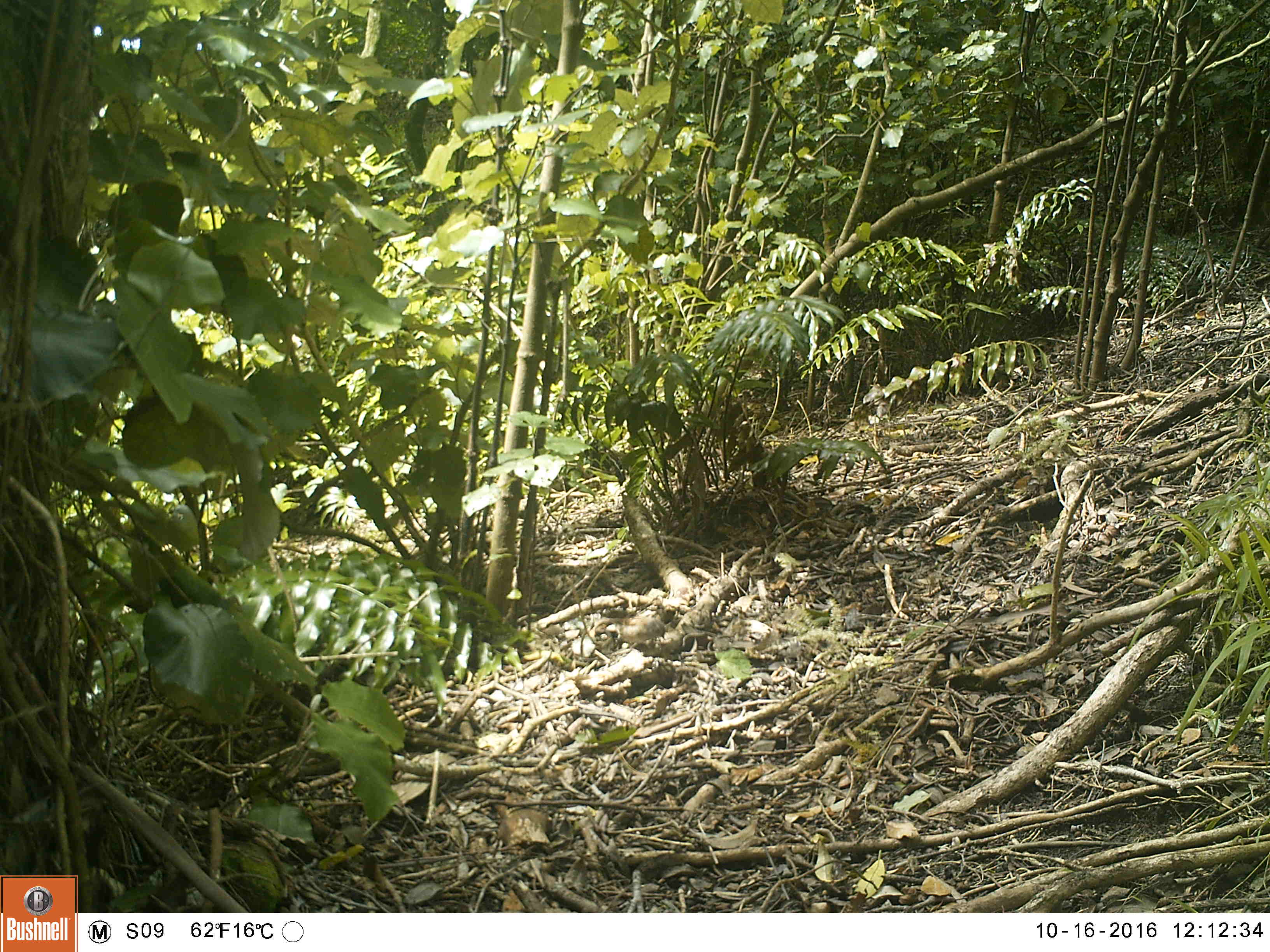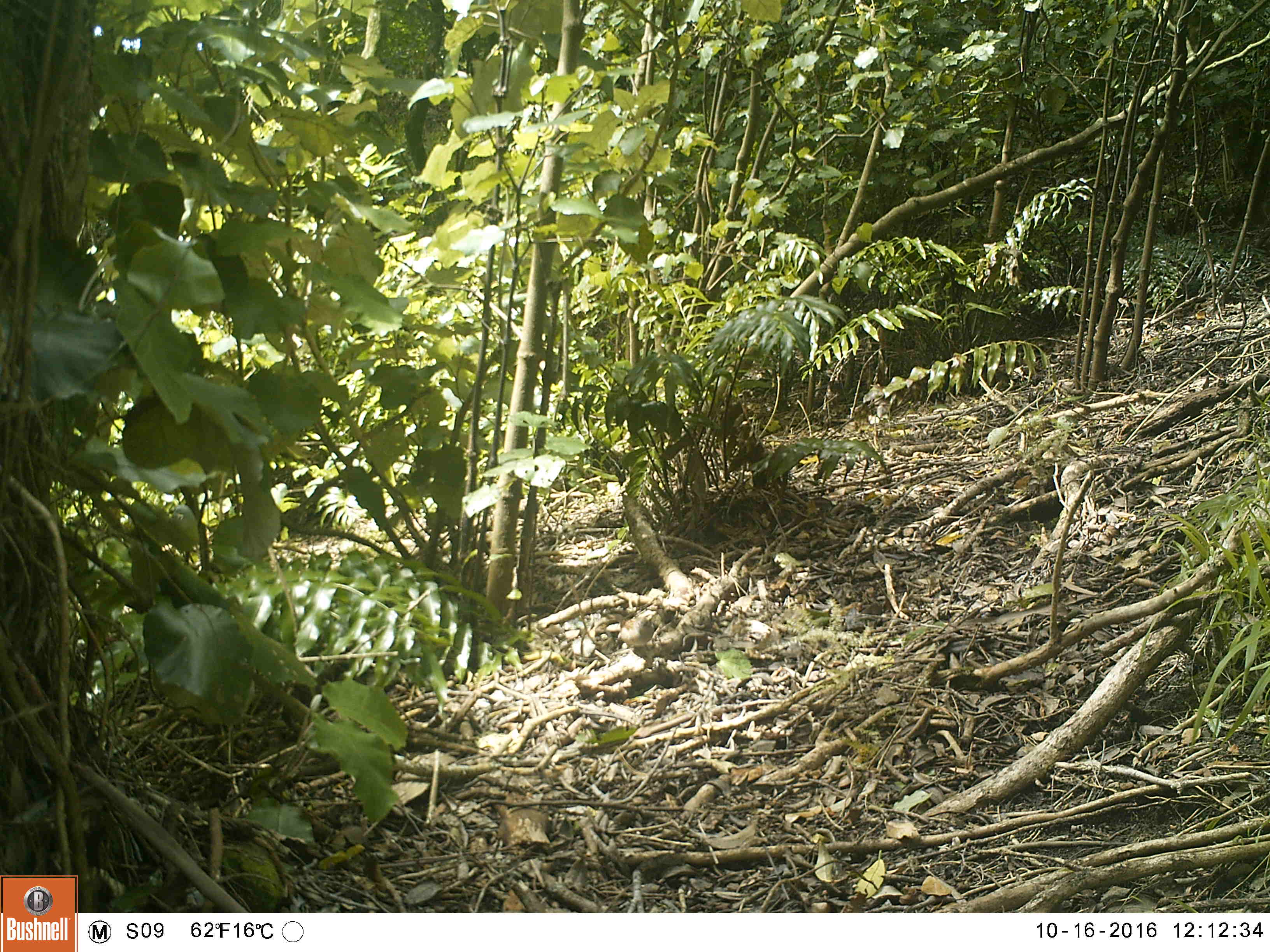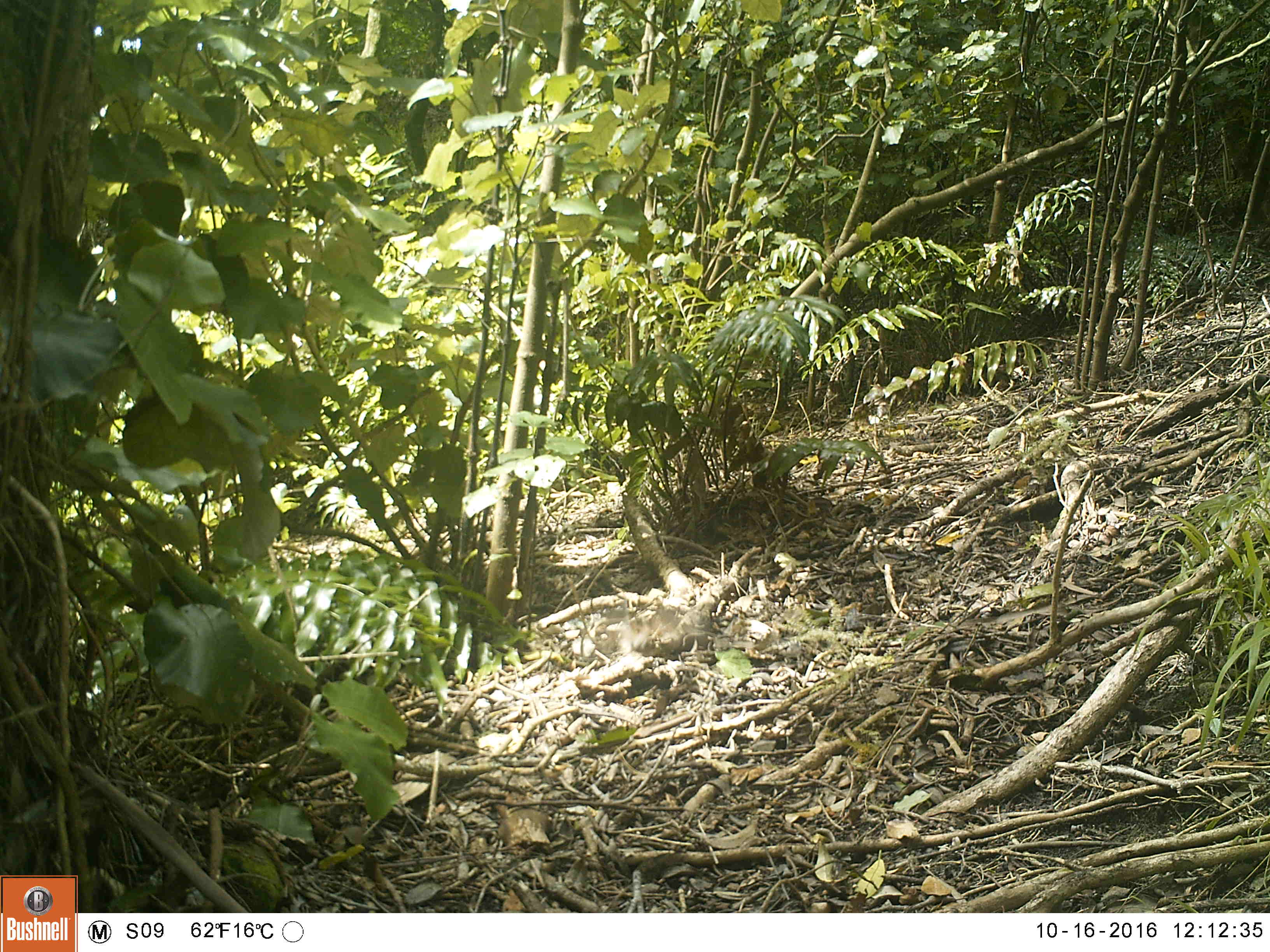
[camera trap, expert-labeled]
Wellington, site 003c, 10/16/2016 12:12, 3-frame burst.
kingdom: Animalia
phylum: Chordata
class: Aves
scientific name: Aves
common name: bird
Bird (Aves).